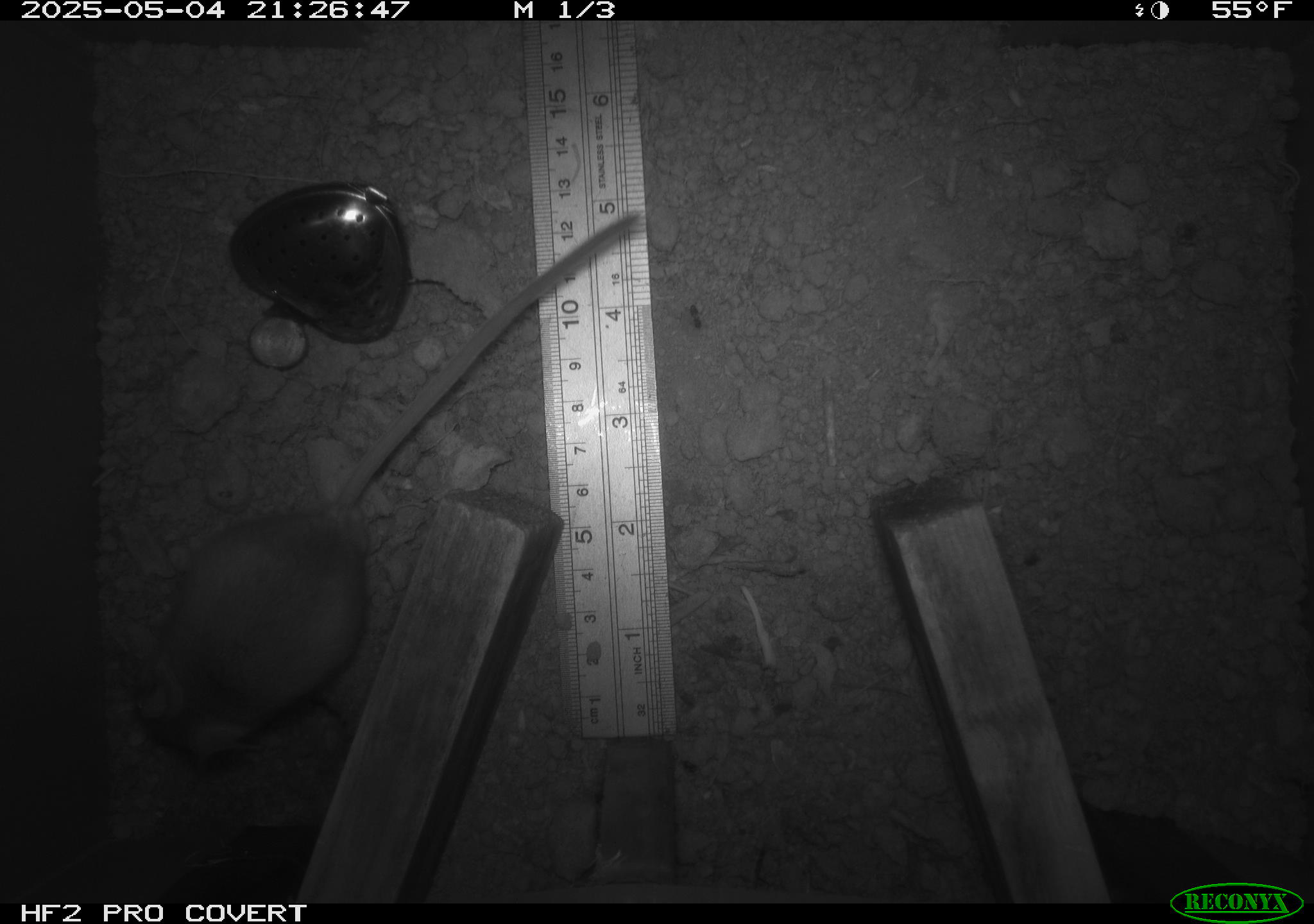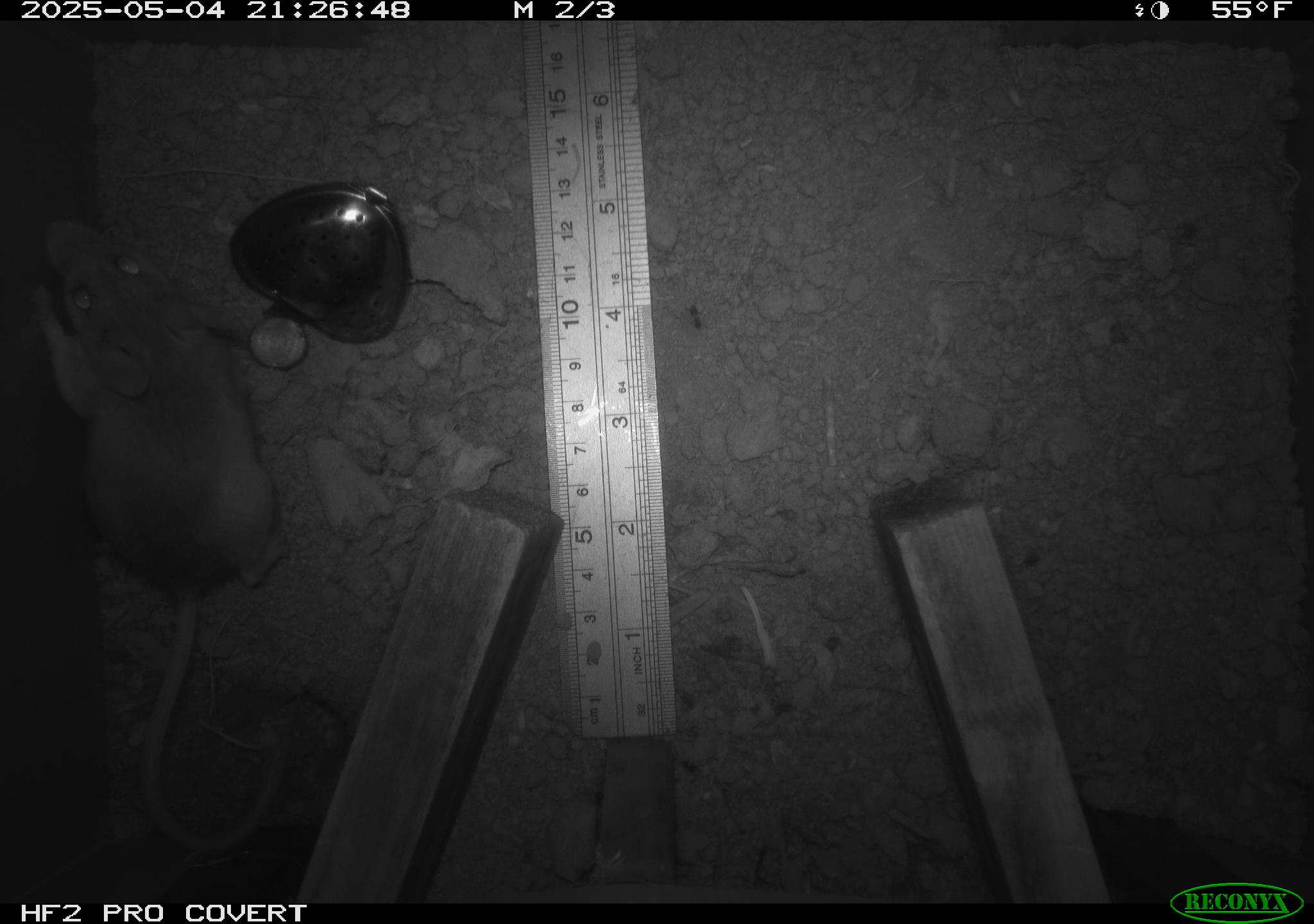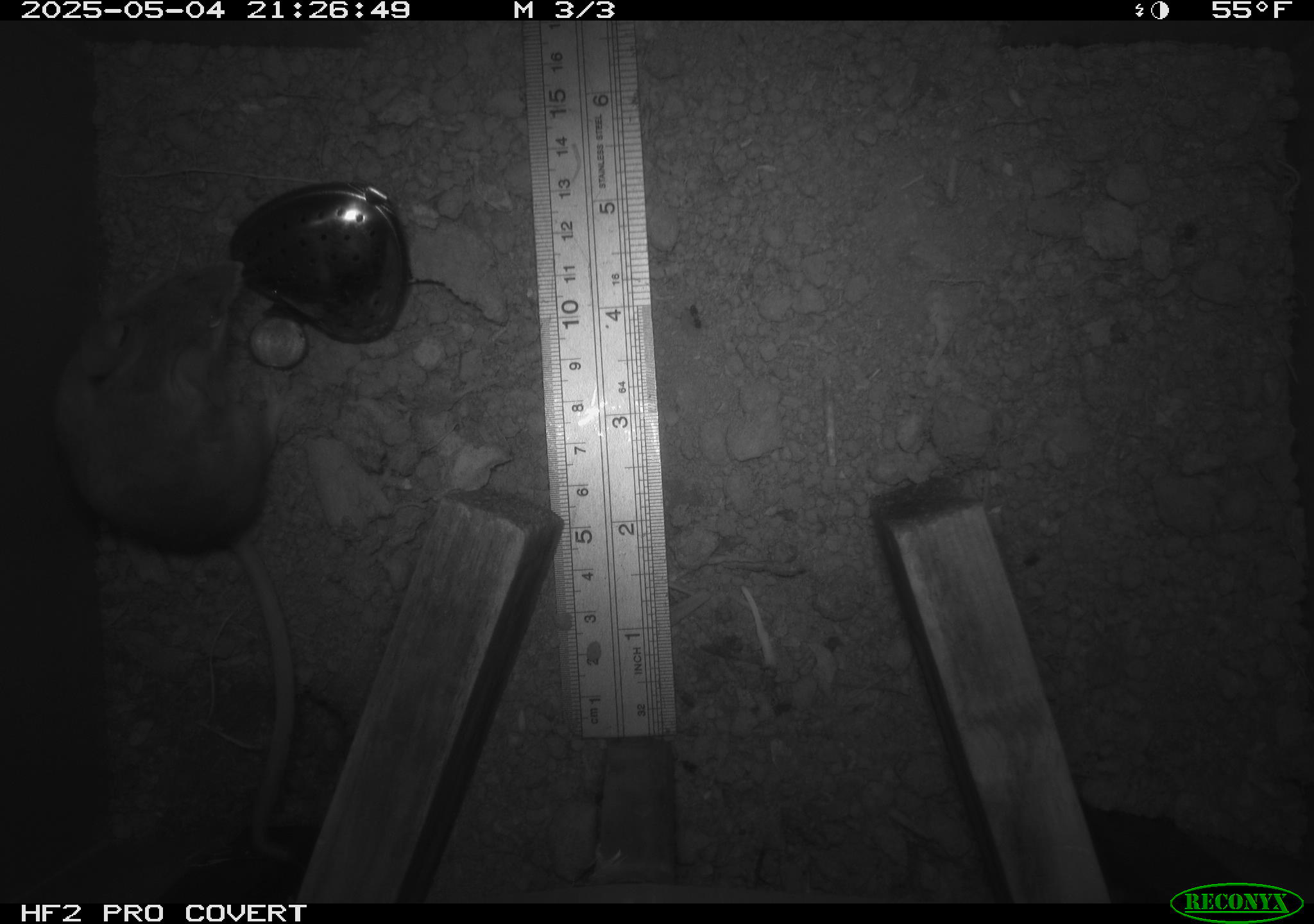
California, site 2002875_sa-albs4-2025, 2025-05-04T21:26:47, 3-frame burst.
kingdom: Animalia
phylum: Chordata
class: Mammalia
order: Rodentia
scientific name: Rodentia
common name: mouse species